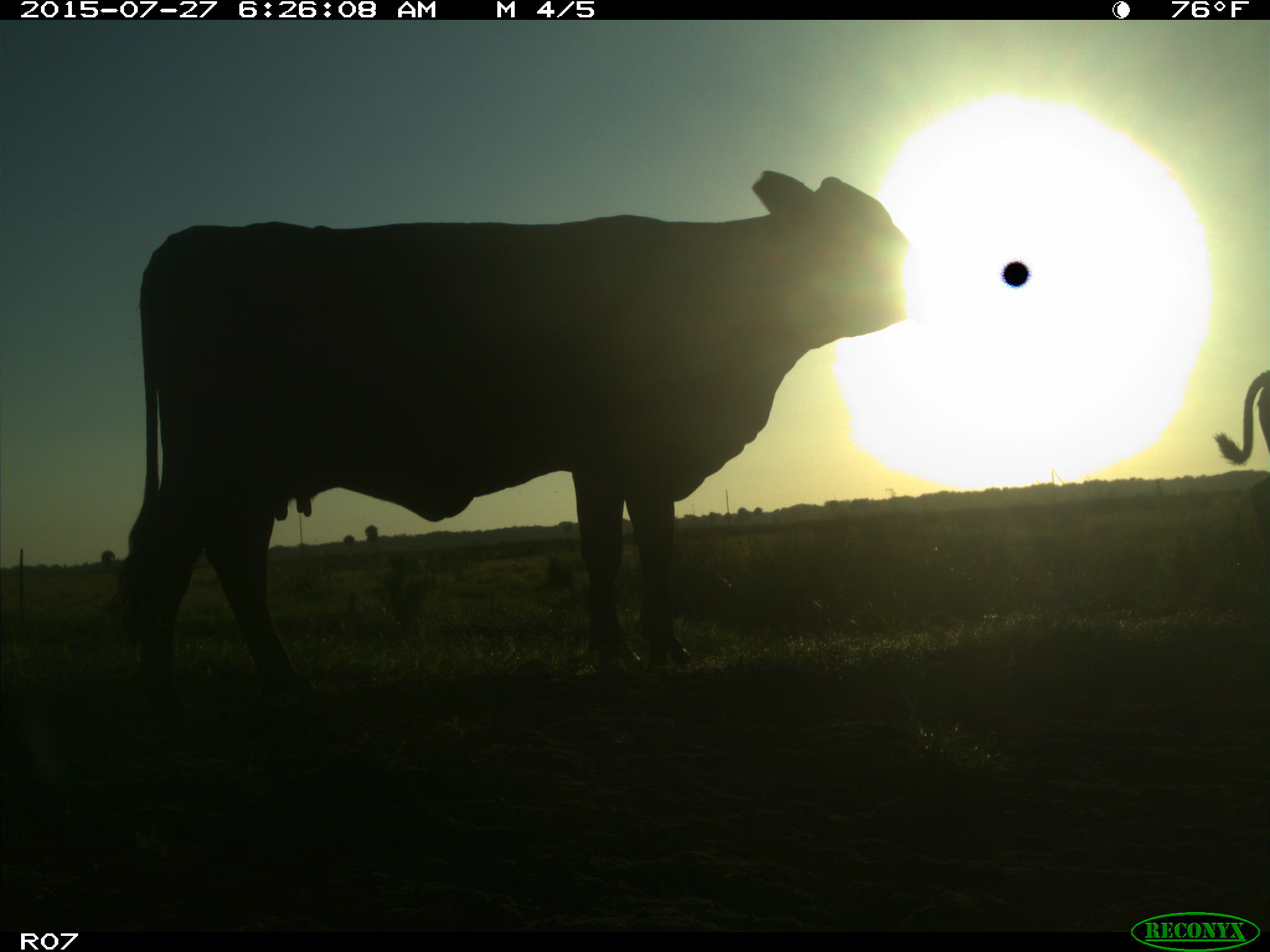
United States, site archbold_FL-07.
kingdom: Animalia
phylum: Chordata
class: Mammalia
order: Artiodactyla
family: Bovidae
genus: Bos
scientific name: Bos taurus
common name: domestic cow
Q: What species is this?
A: Bos taurus (domestic cow).